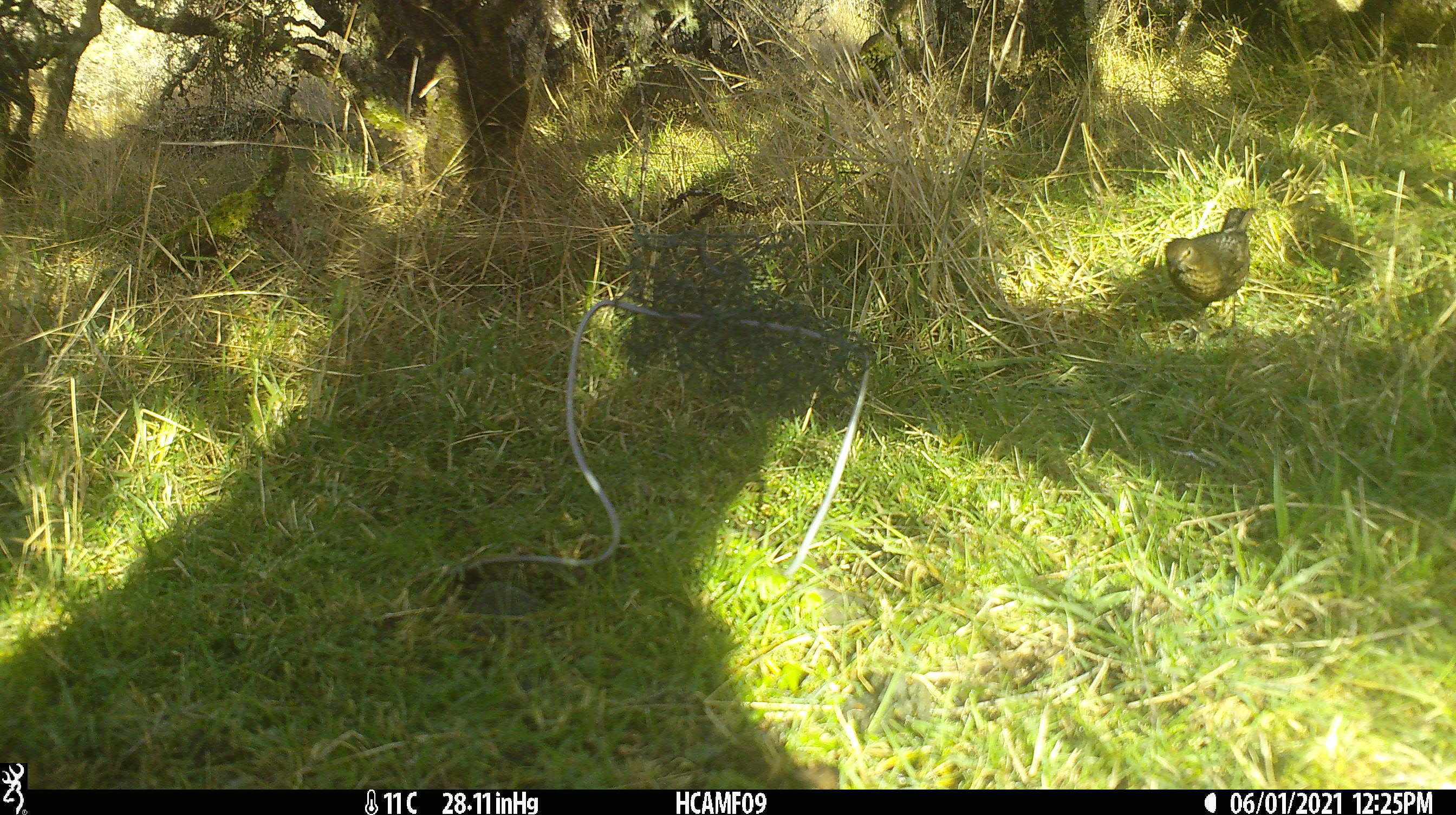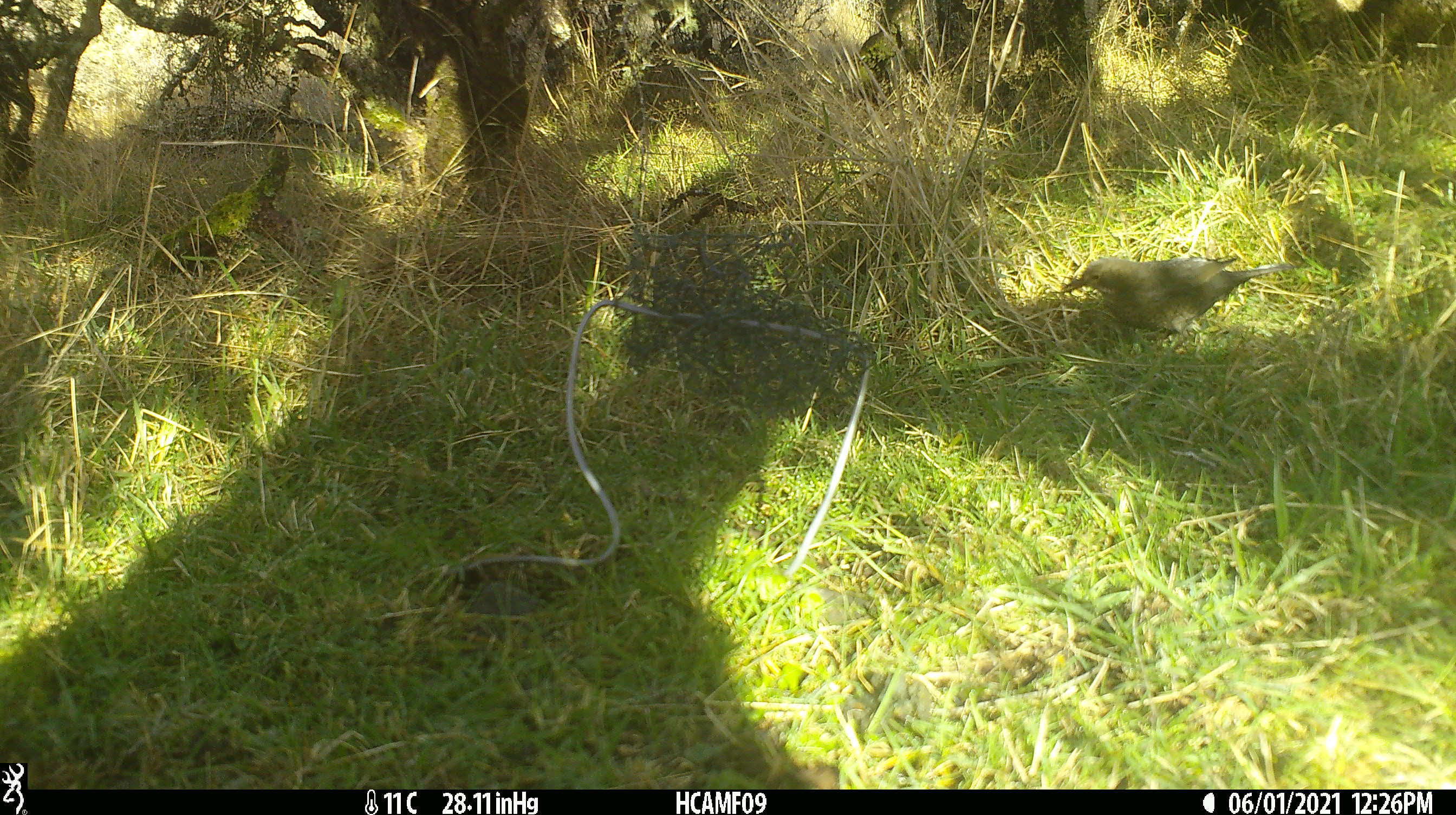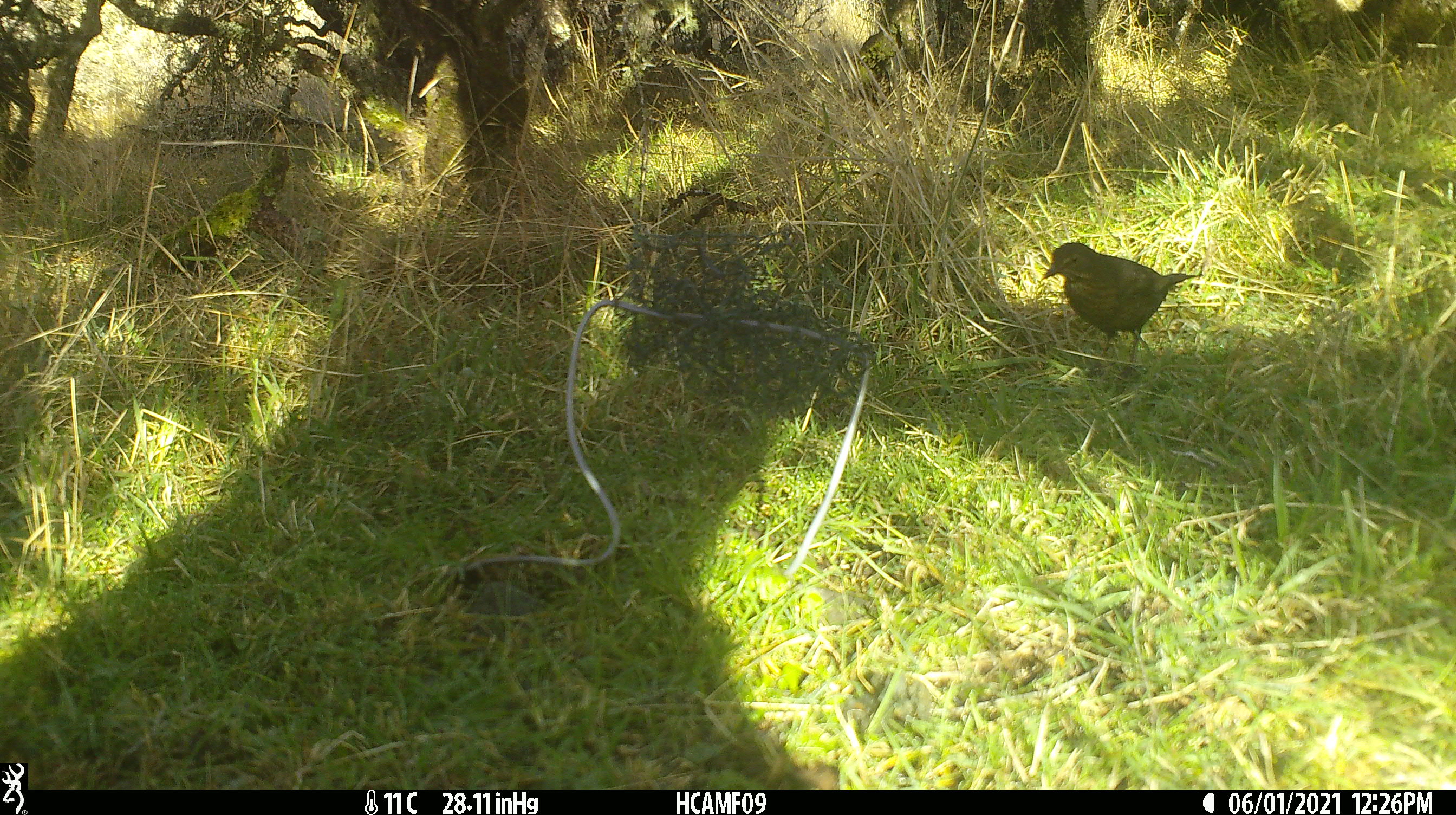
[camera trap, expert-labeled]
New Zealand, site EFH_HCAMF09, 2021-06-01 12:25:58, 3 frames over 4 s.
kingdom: Animalia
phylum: Chordata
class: Aves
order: Passeriformes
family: Turdidae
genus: Turdus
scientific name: Turdus merula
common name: eurasian blackbird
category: blackbird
Blackbird (eurasian blackbird) (Turdus merula).